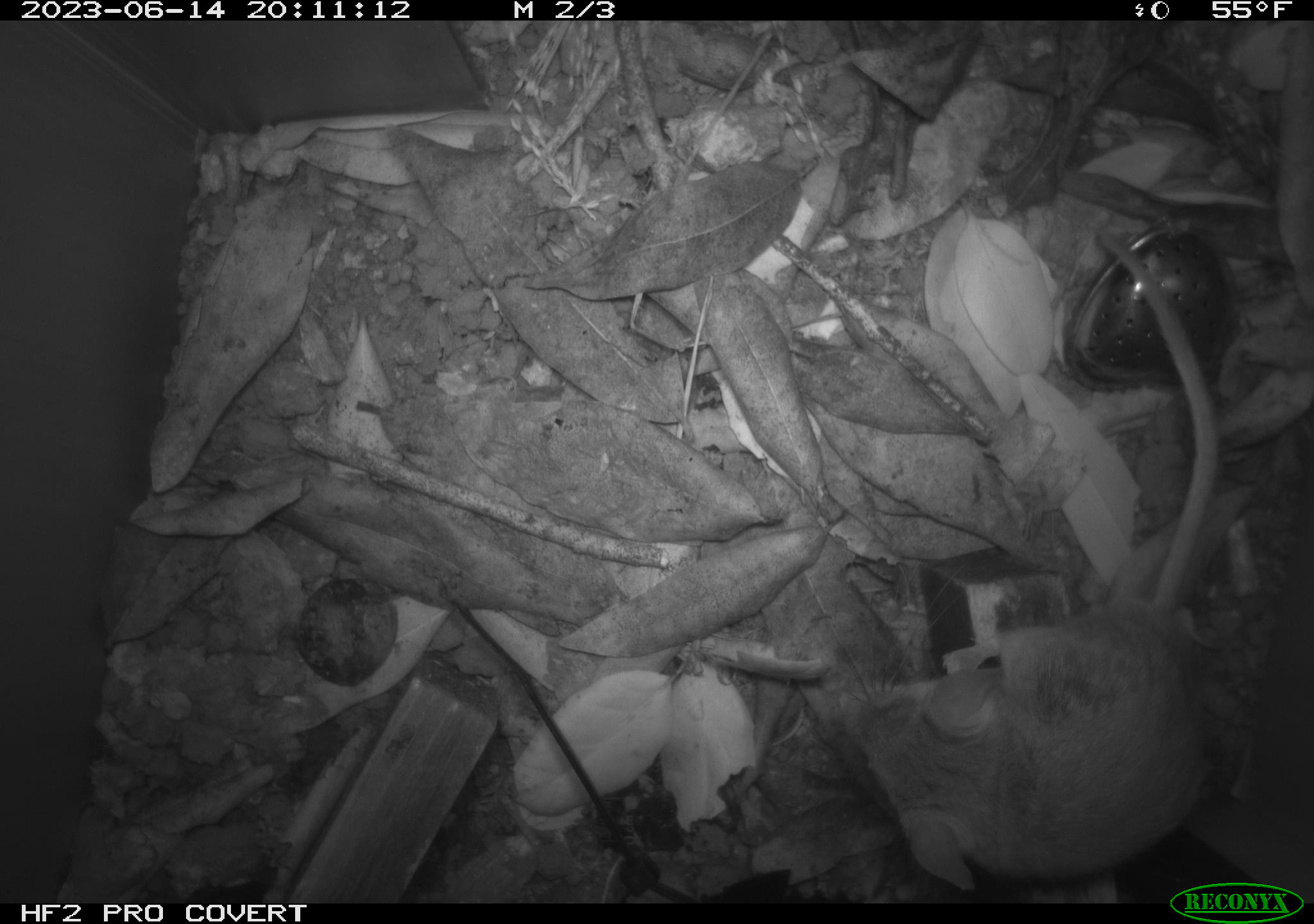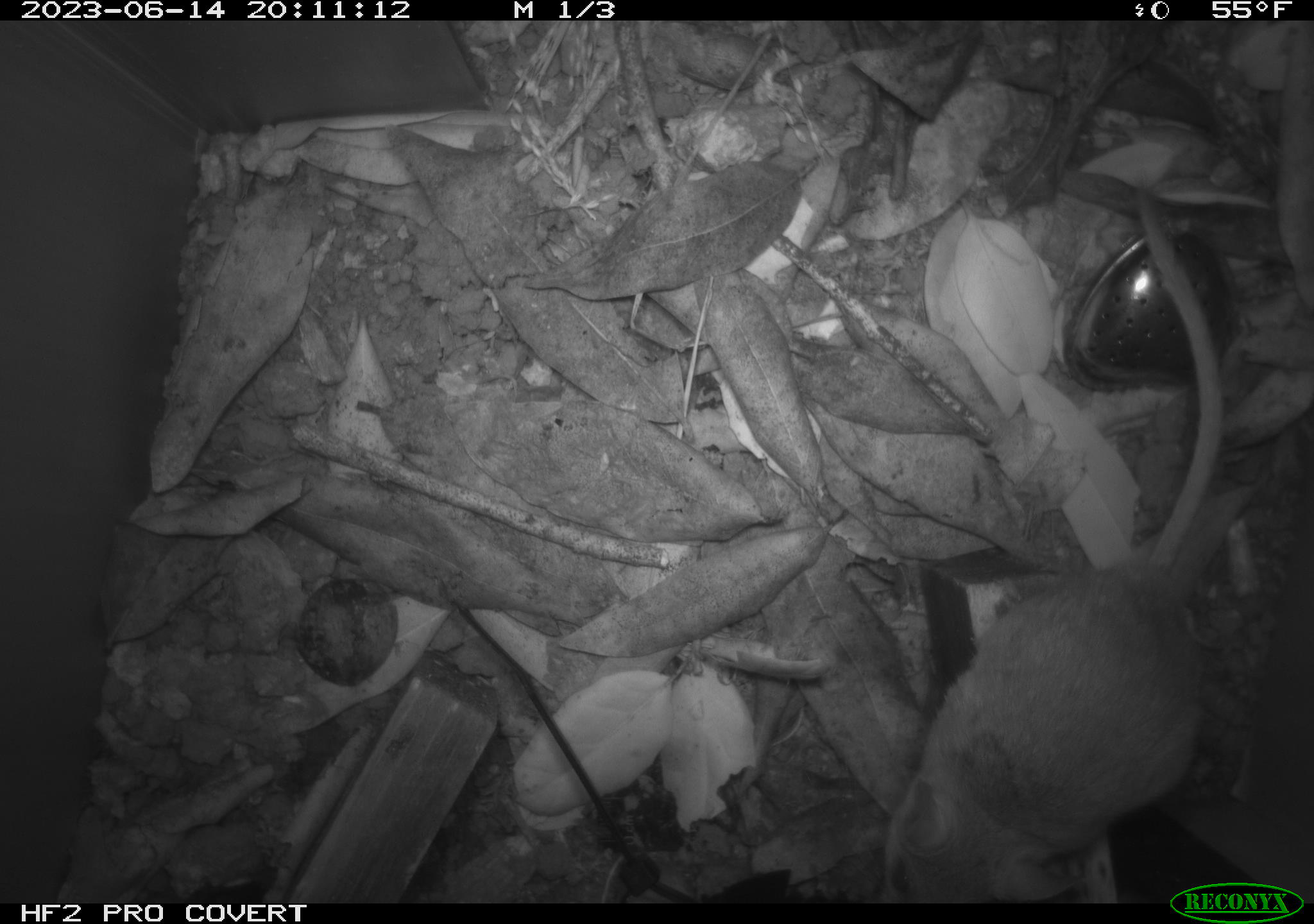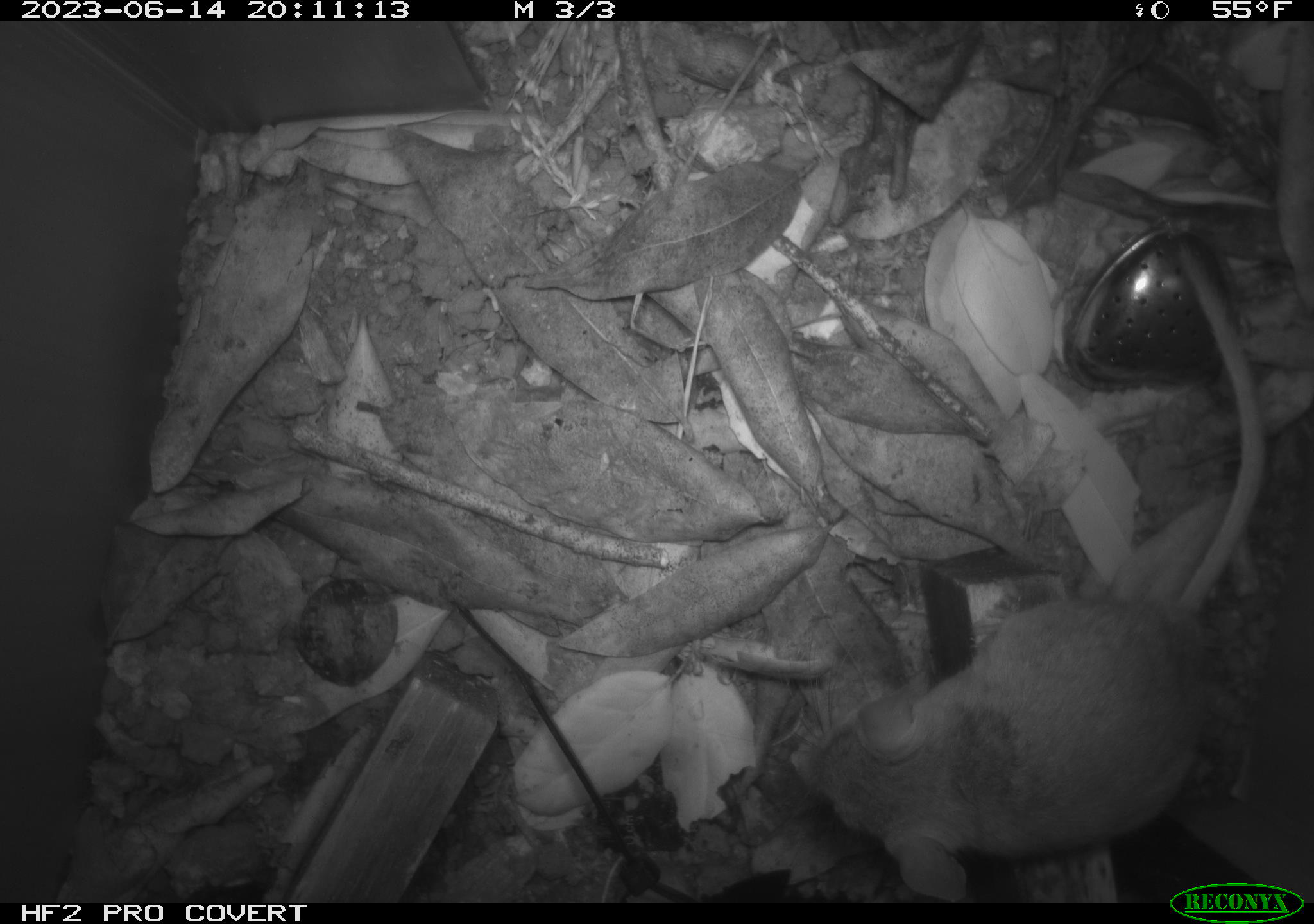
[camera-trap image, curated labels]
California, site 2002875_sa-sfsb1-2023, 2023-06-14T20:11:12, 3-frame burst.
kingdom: Animalia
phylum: Chordata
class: Mammalia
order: Rodentia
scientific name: Rodentia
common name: mouse species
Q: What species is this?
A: Mouse species (Rodentia).